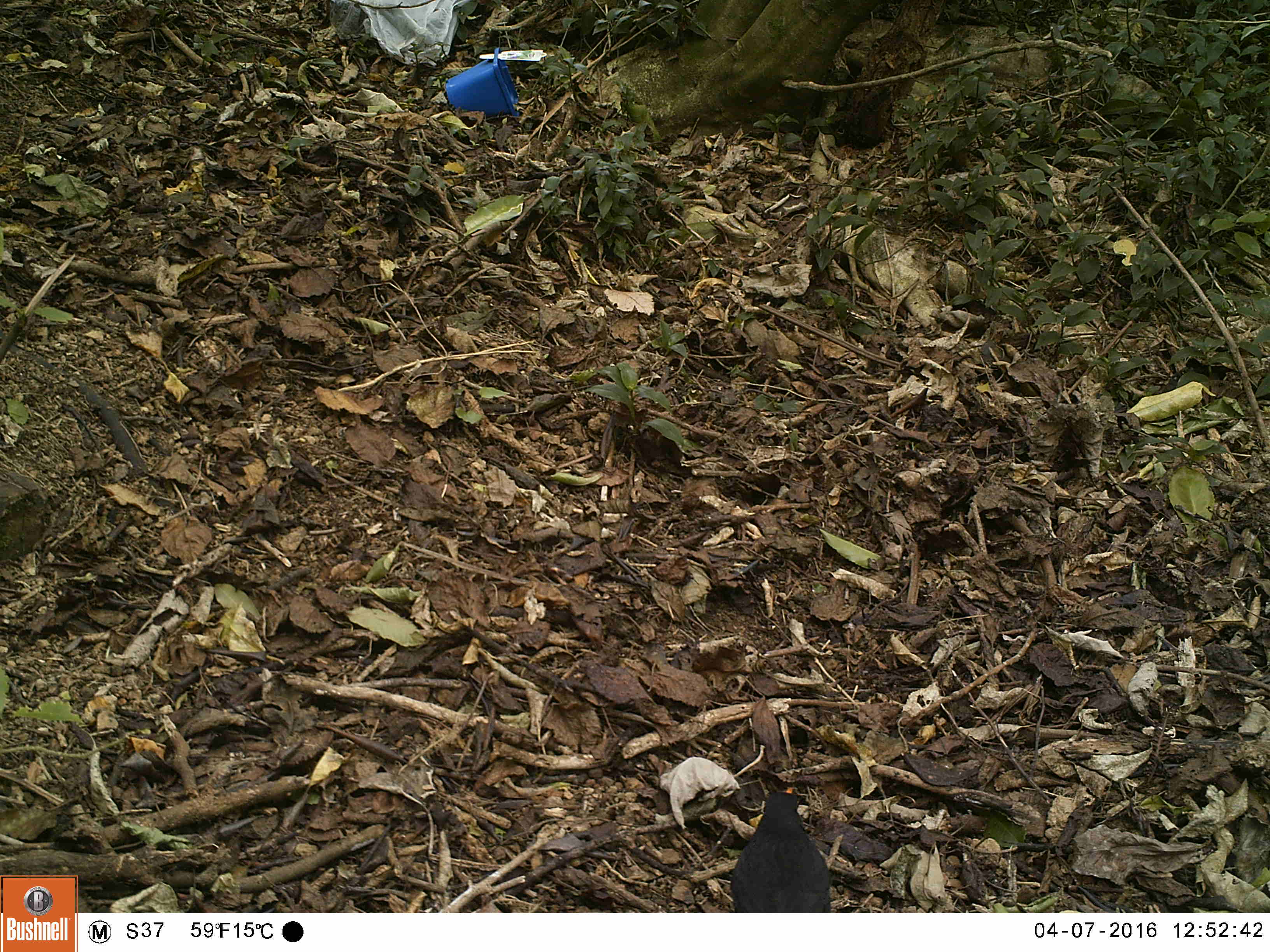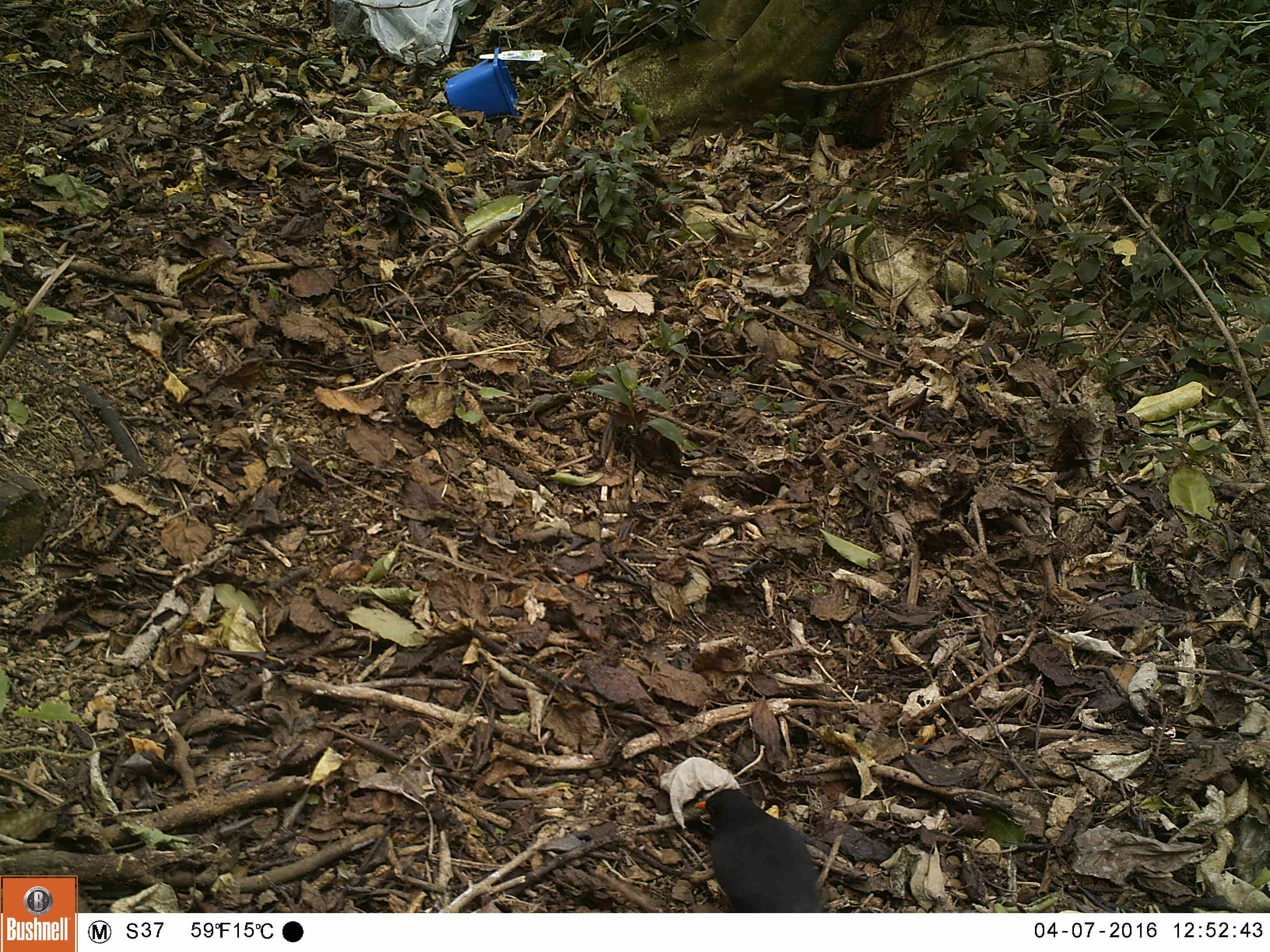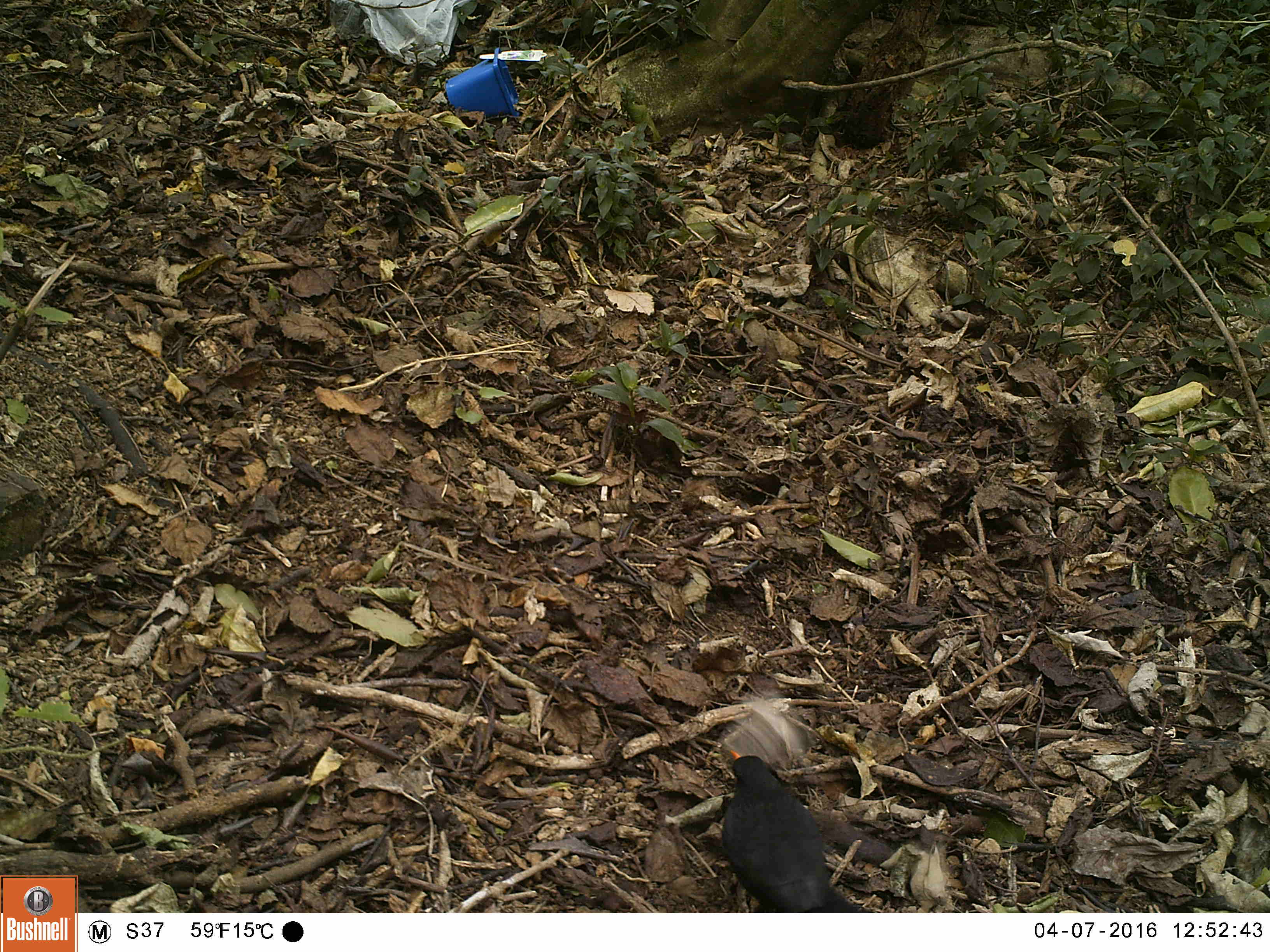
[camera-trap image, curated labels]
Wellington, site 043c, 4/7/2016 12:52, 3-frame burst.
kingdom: Animalia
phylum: Chordata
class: Aves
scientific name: Aves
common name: bird